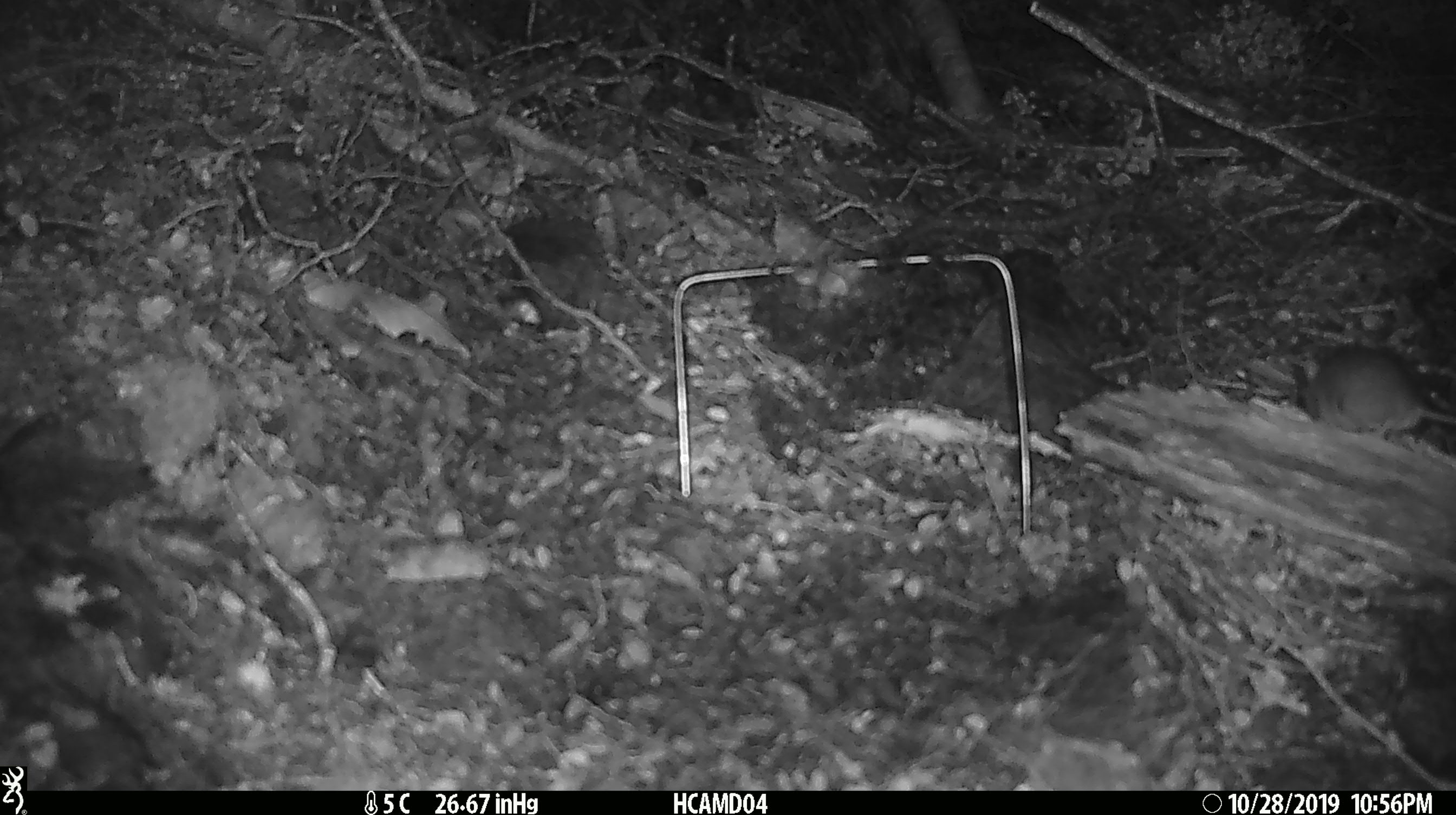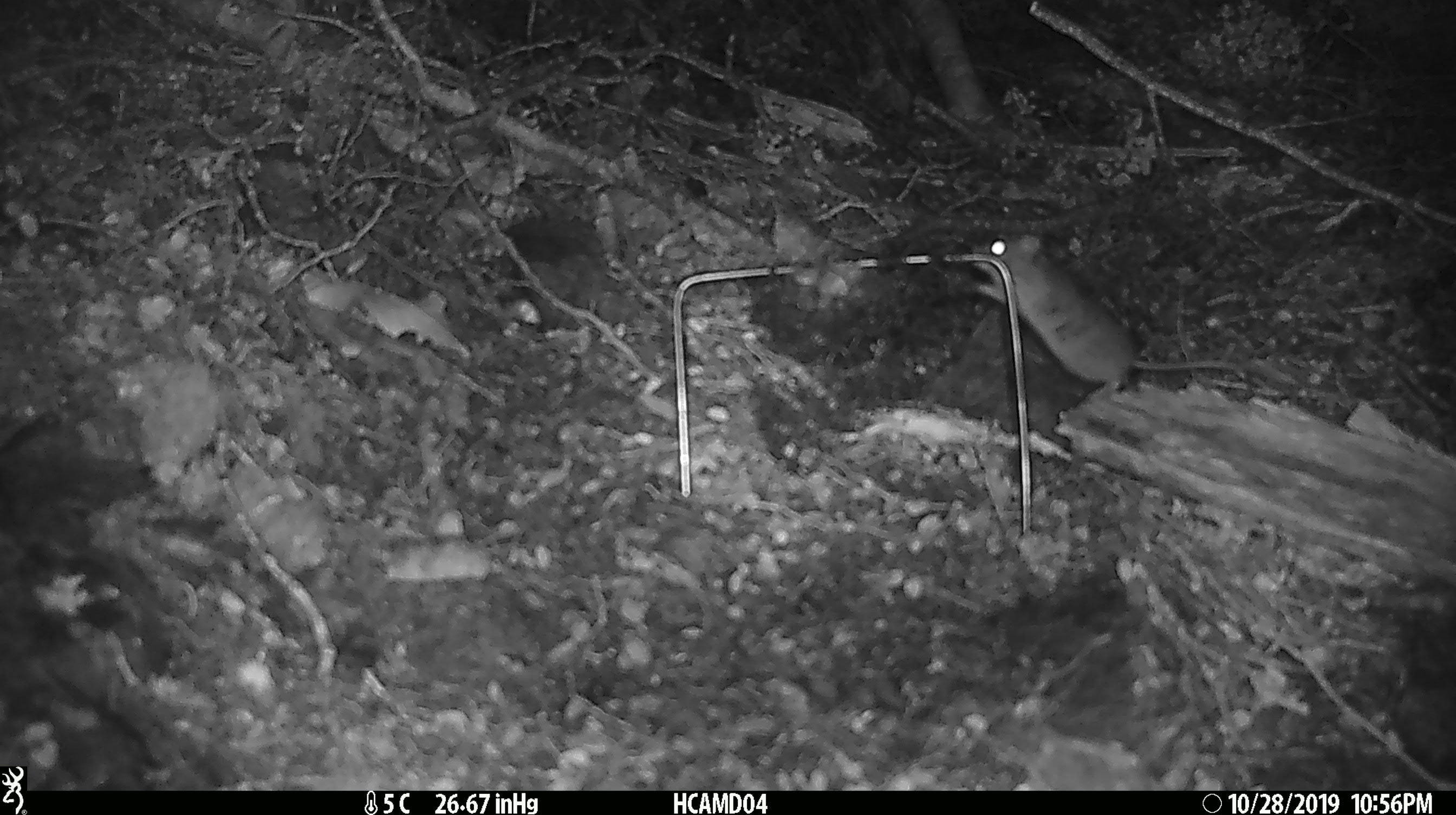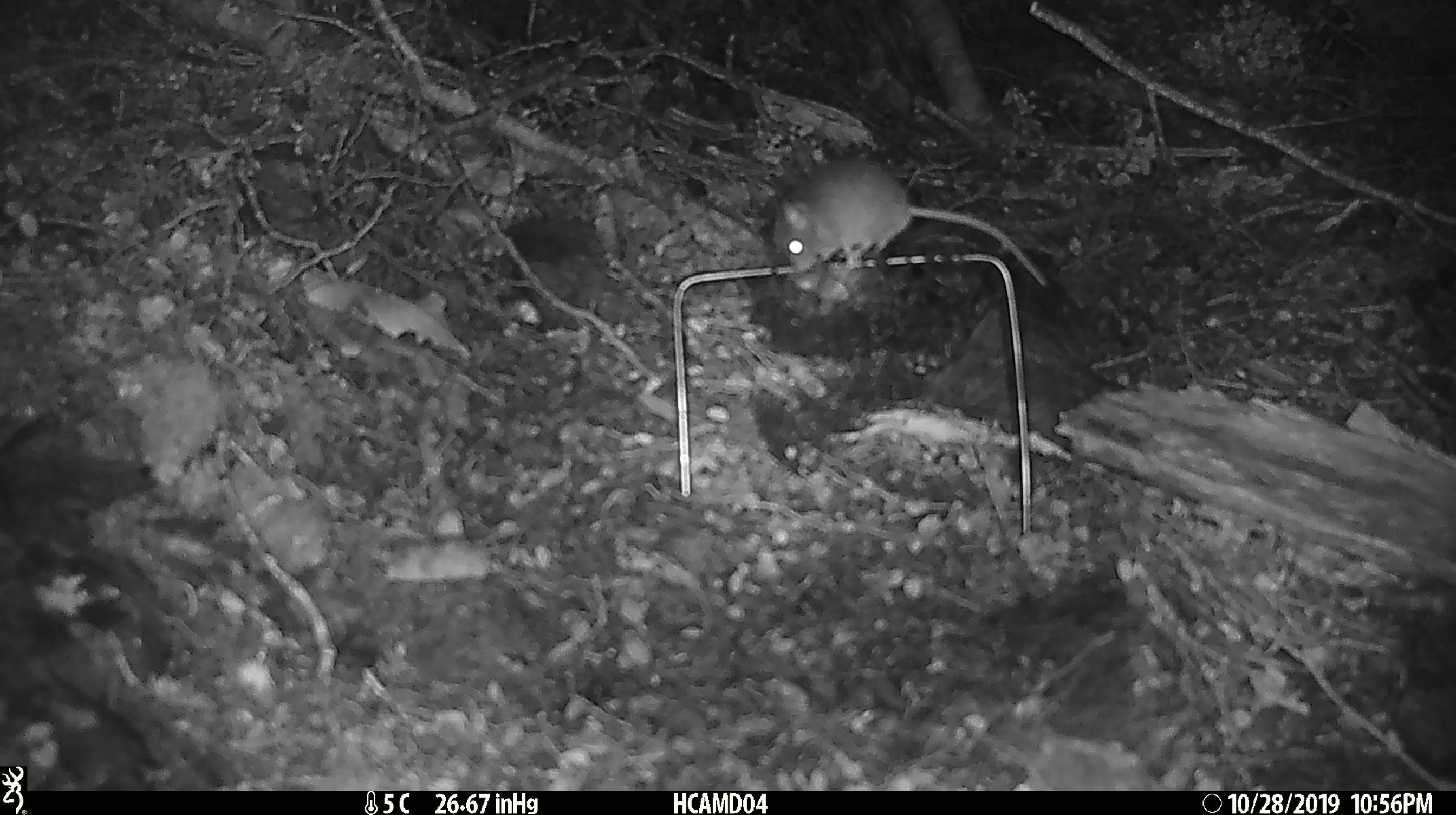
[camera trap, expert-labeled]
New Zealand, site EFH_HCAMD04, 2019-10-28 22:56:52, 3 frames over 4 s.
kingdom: Animalia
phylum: Chordata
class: Mammalia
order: Rodentia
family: Muridae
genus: Mus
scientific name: Mus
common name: mouse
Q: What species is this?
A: Mouse (Mus).